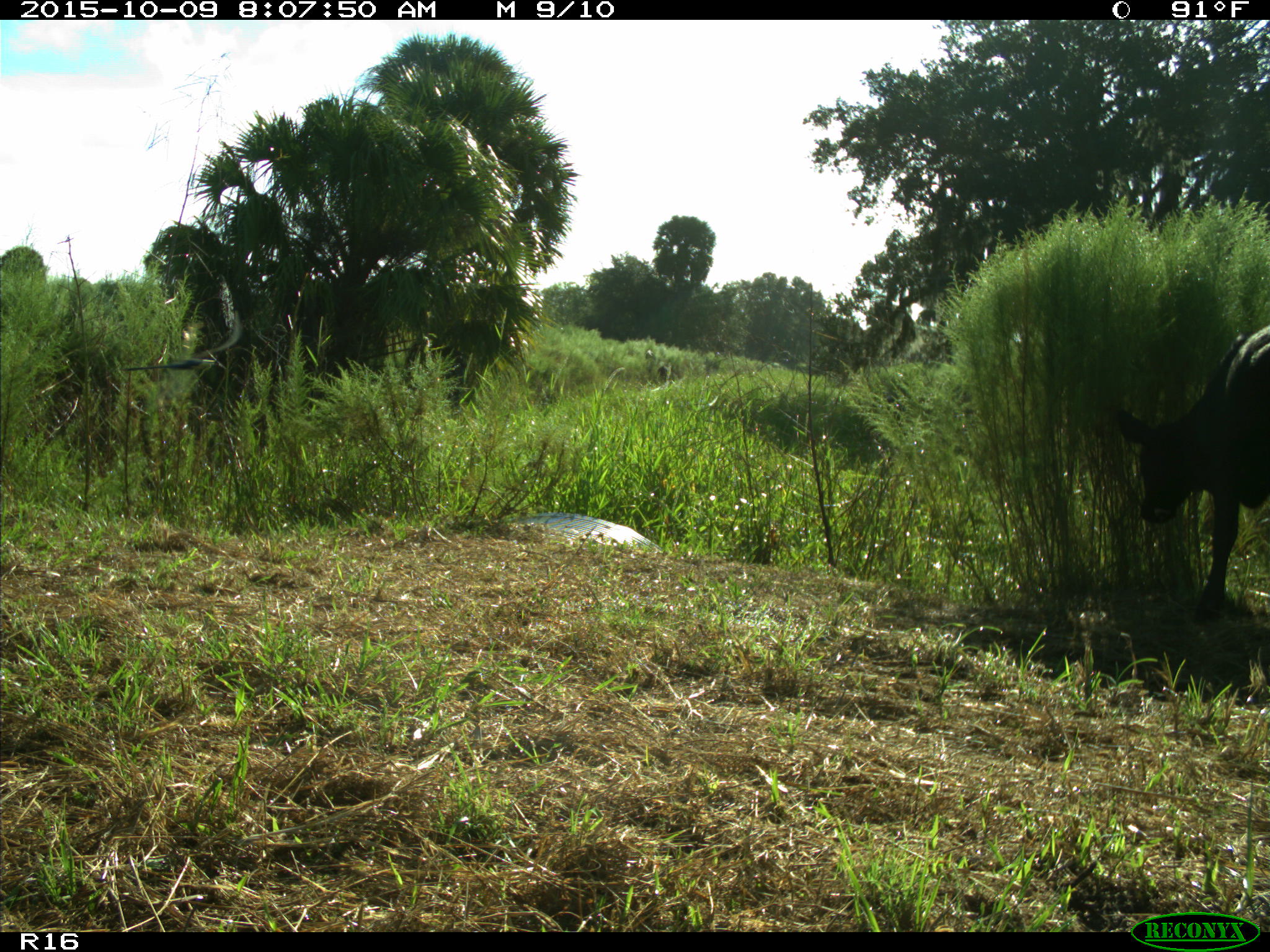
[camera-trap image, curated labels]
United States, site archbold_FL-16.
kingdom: Animalia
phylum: Chordata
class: Mammalia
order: Artiodactyla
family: Bovidae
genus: Bos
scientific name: Bos taurus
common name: domestic cow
Bos taurus (domestic cow).